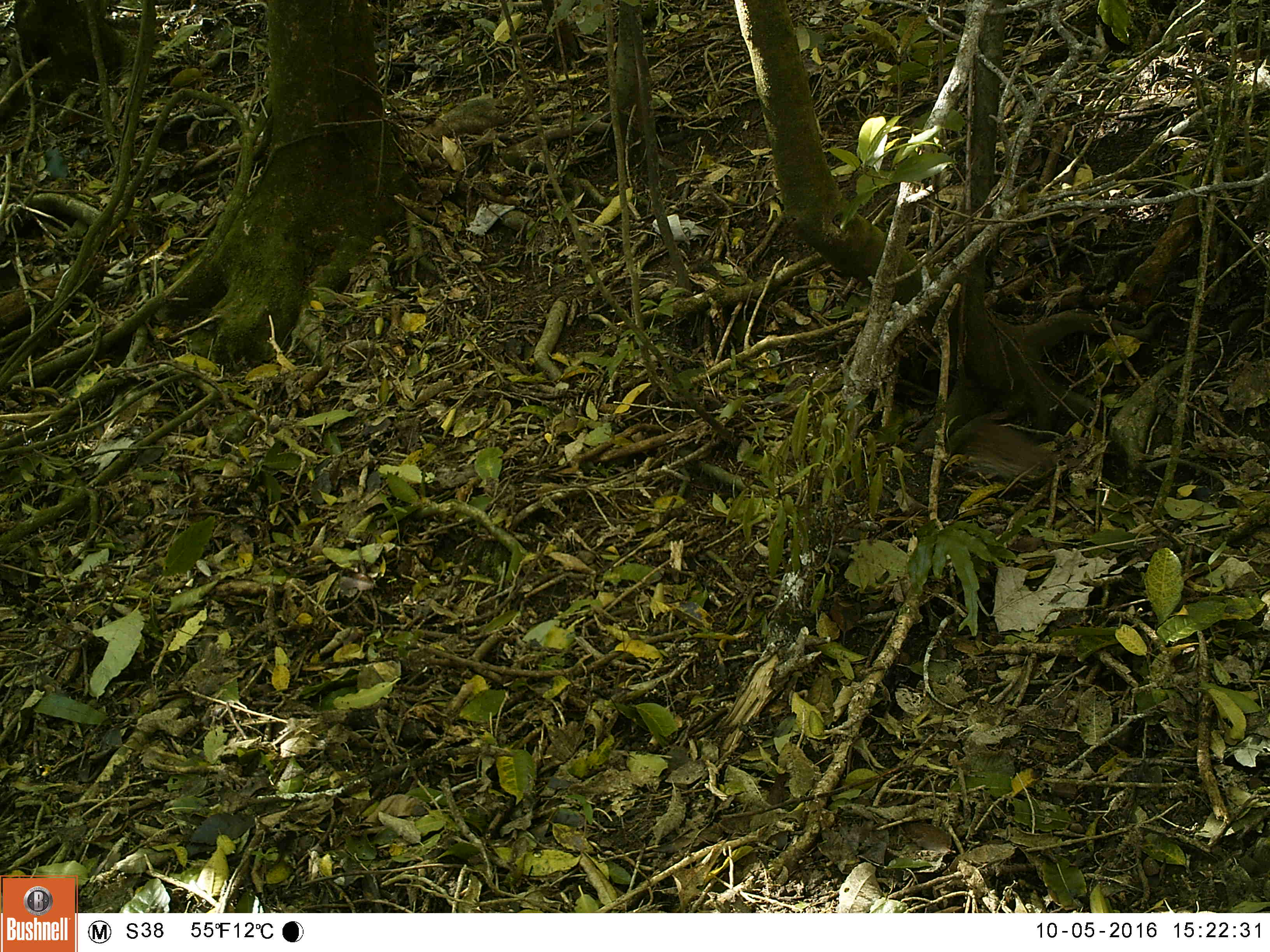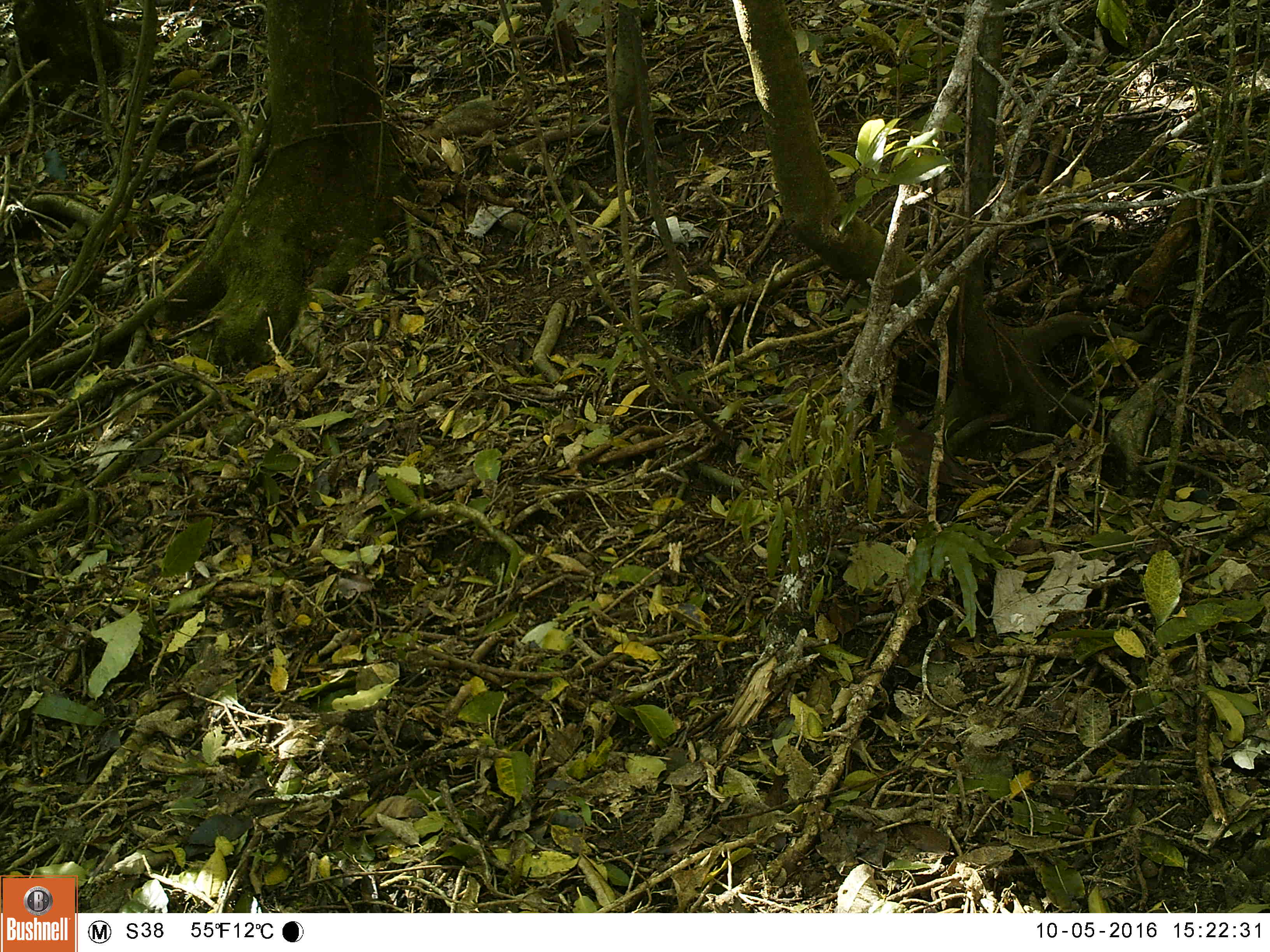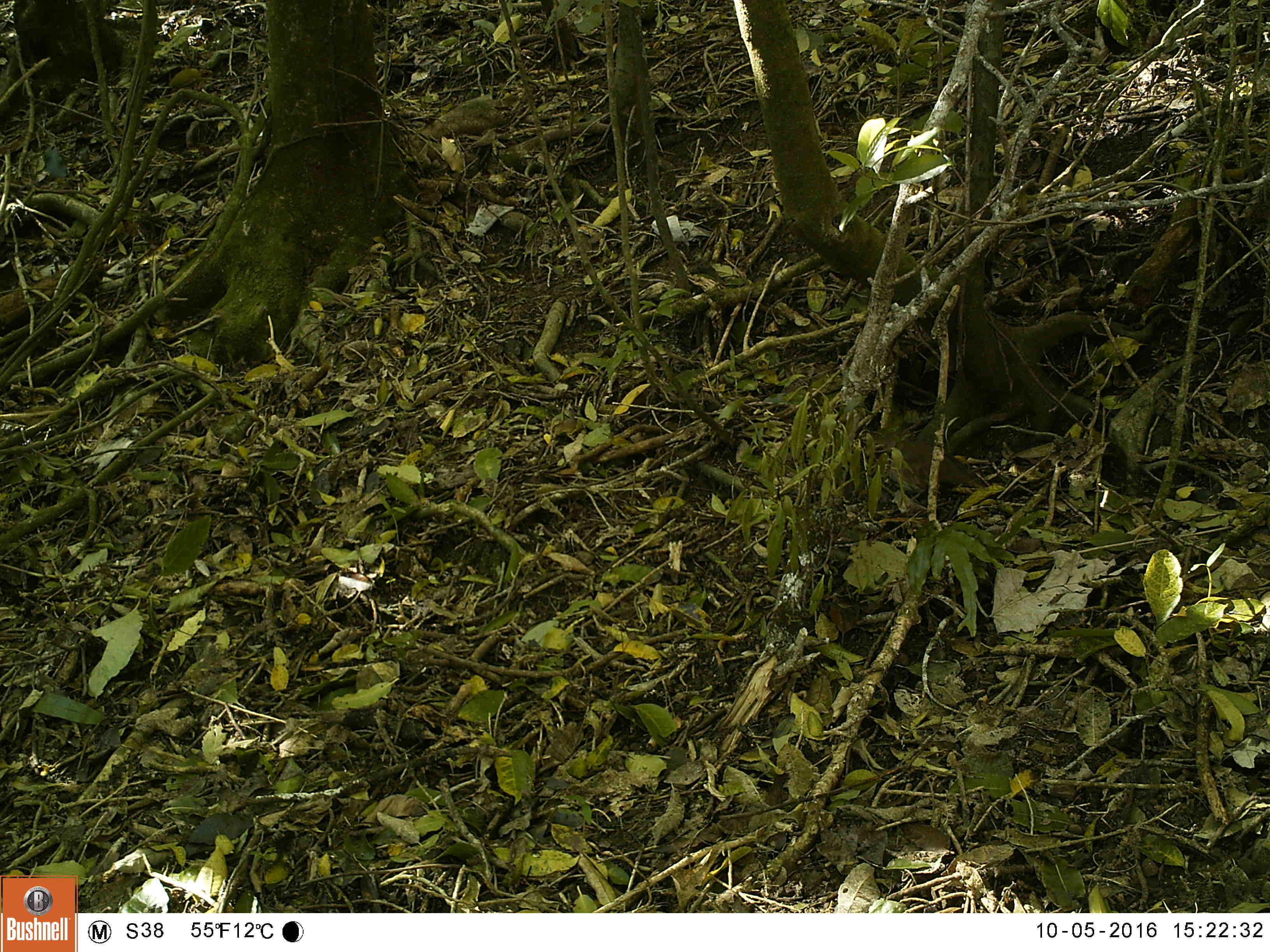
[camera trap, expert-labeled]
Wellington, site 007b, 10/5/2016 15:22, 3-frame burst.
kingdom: Animalia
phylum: Chordata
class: Aves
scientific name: Aves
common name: bird